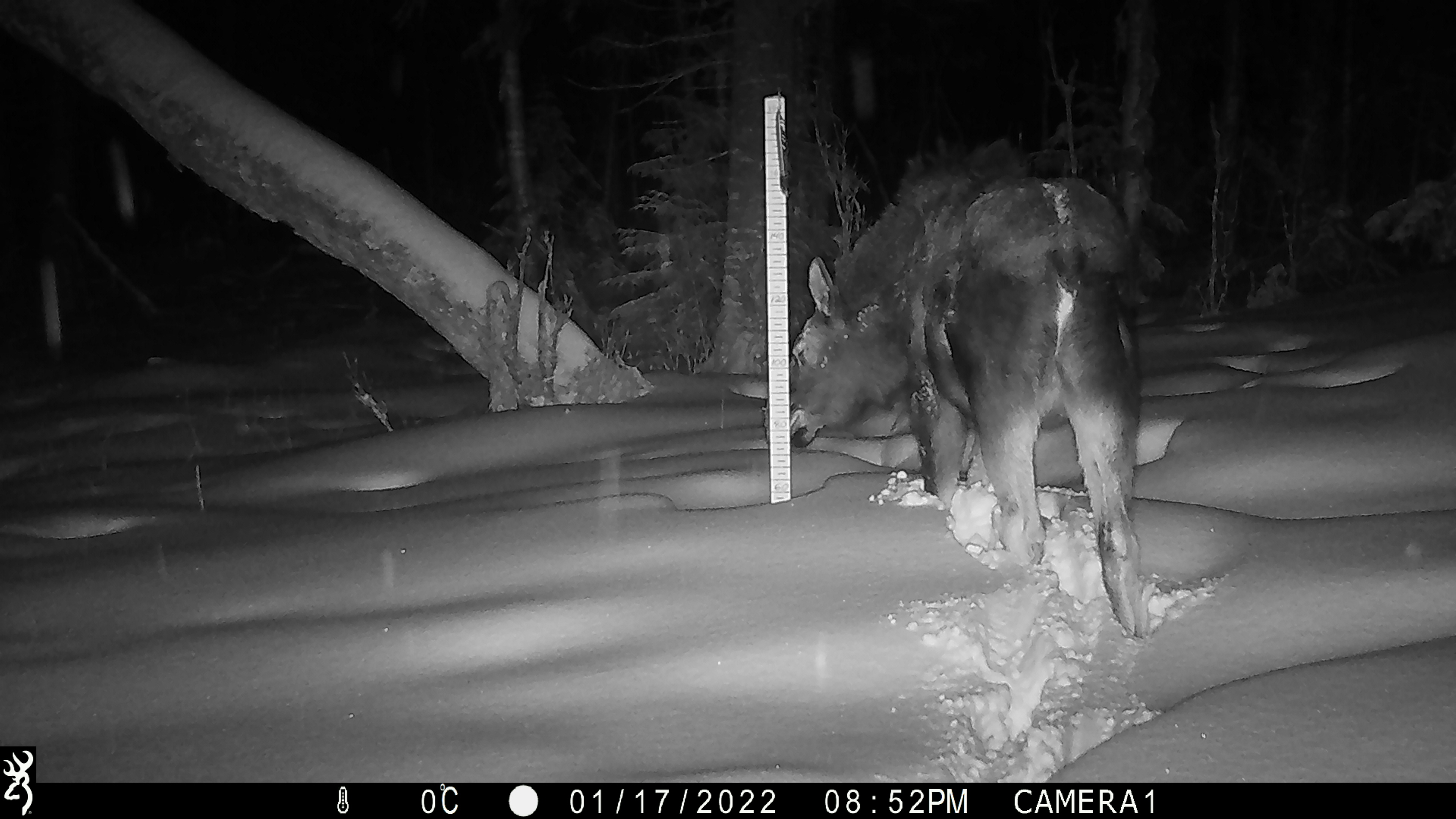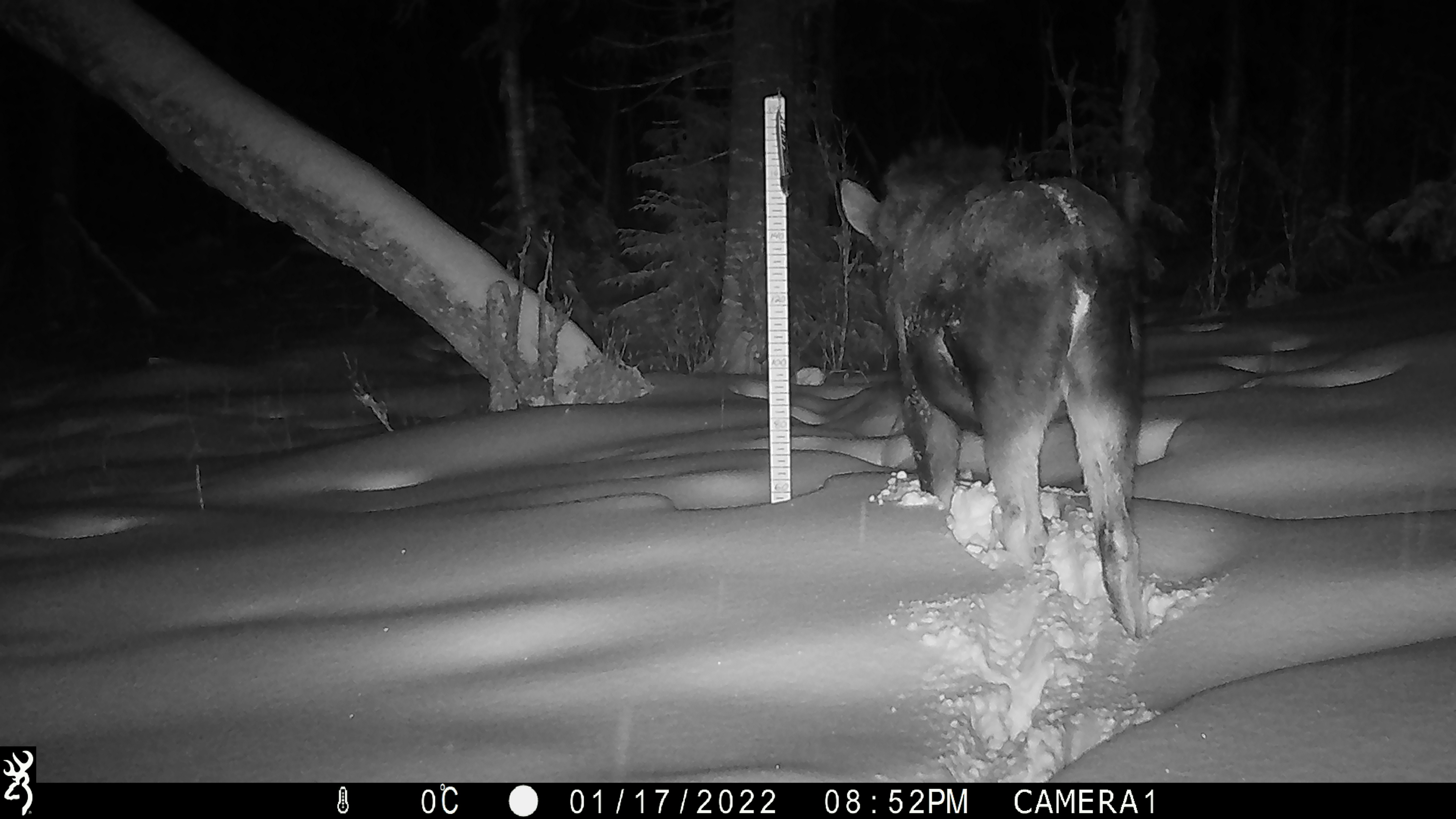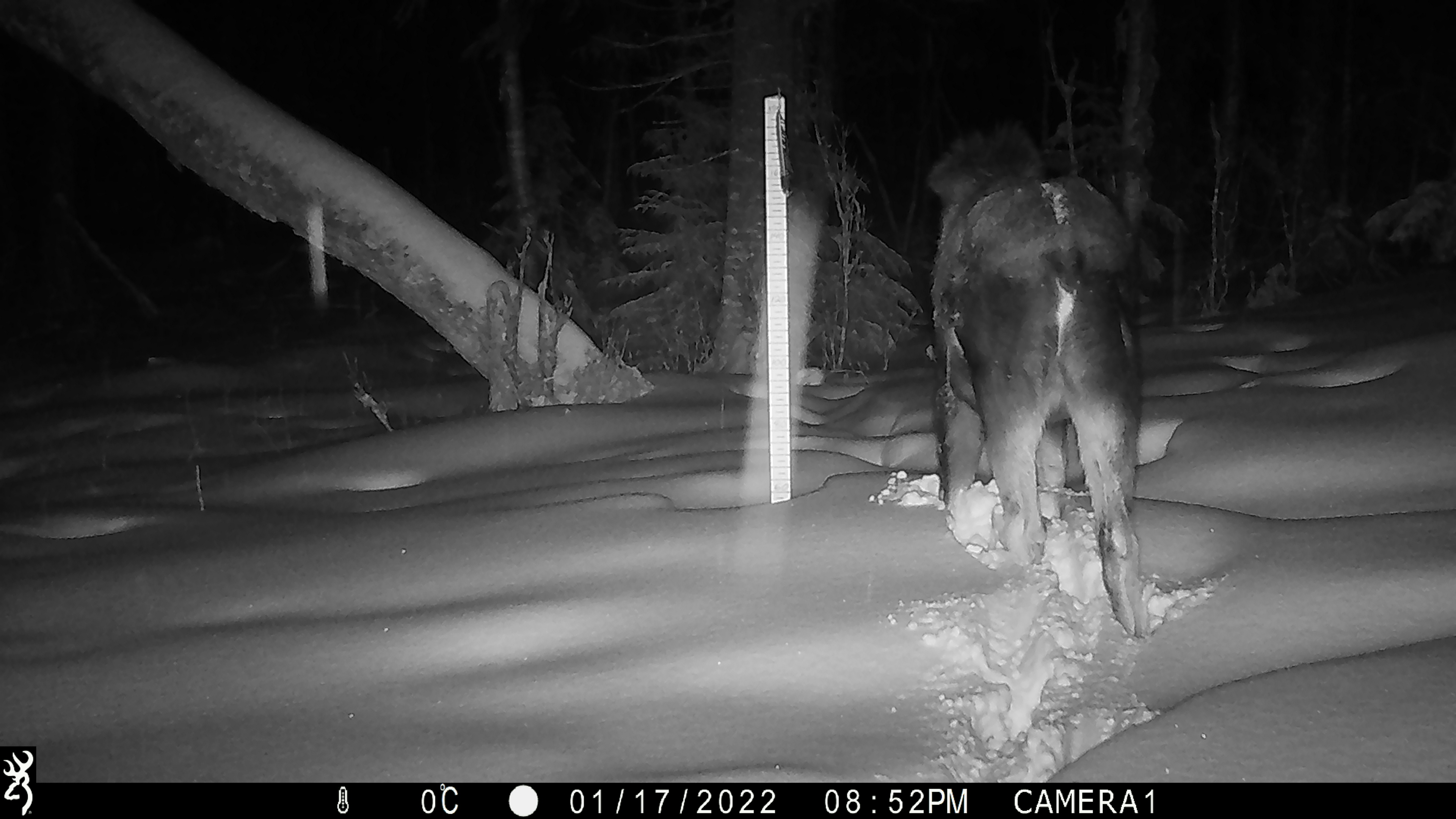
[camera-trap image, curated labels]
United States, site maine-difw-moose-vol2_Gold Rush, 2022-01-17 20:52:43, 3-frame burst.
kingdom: Animalia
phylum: Chordata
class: Mammalia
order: Artiodactyla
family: Cervidae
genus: Alces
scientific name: Alces alces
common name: moose